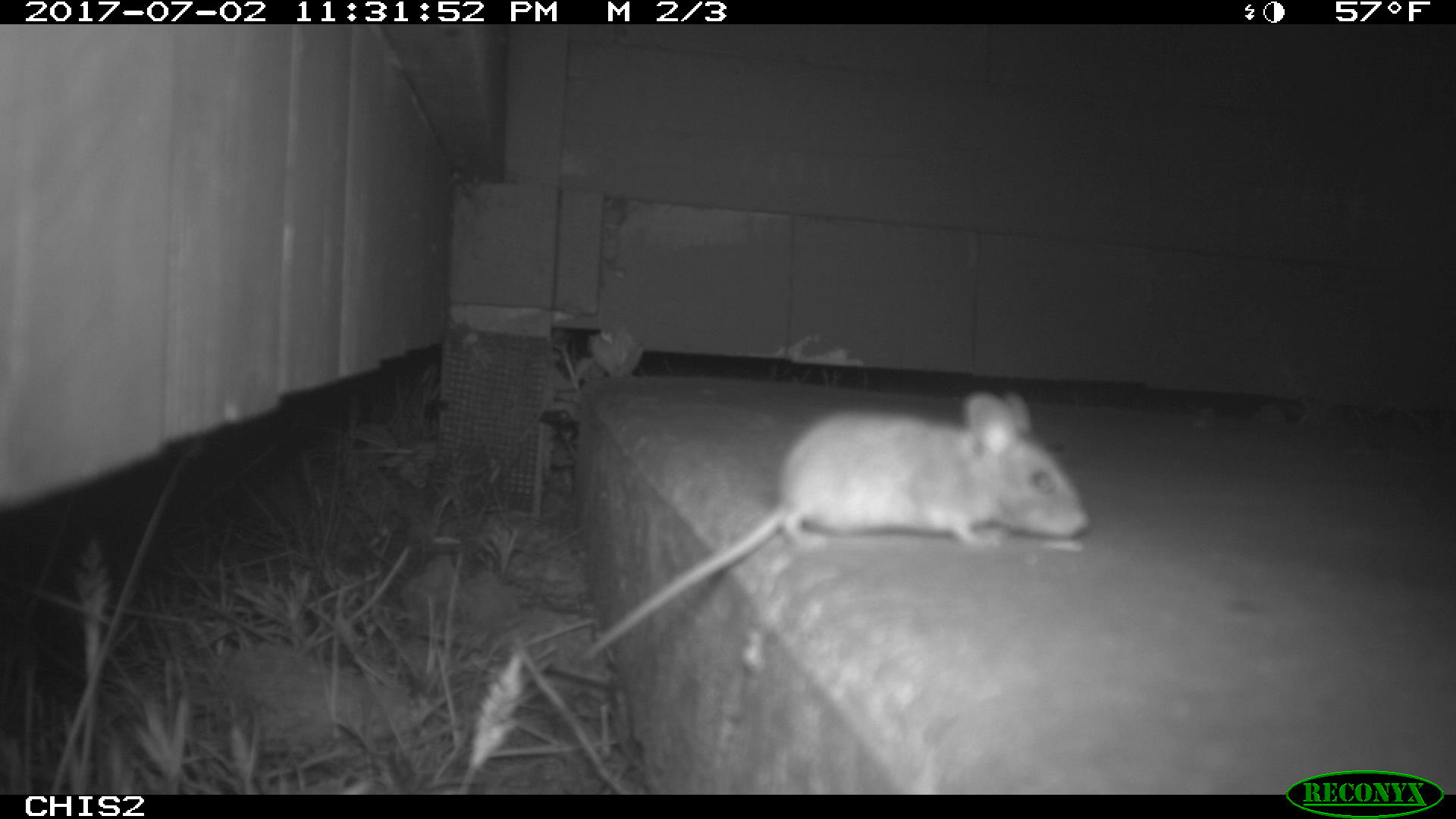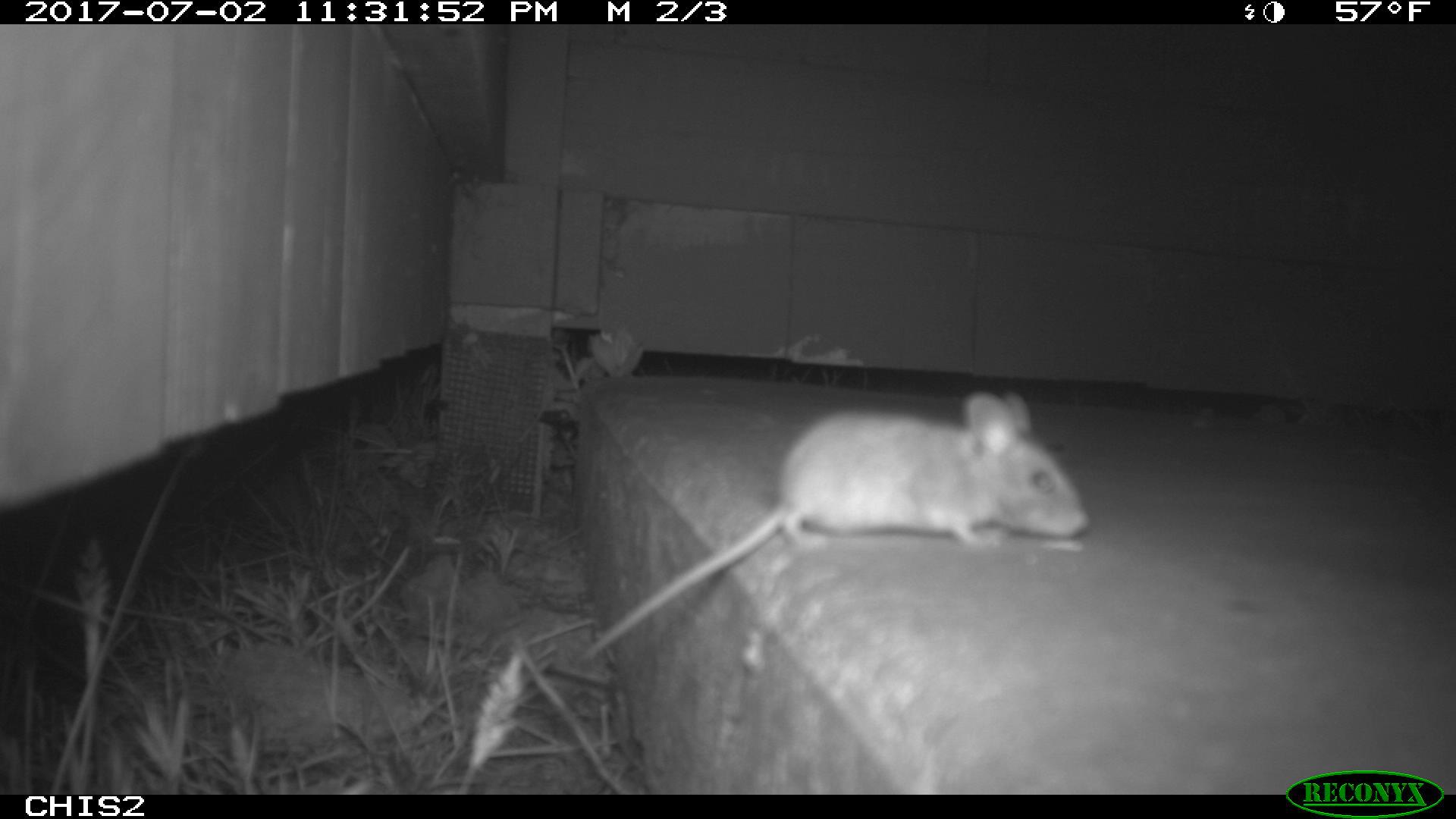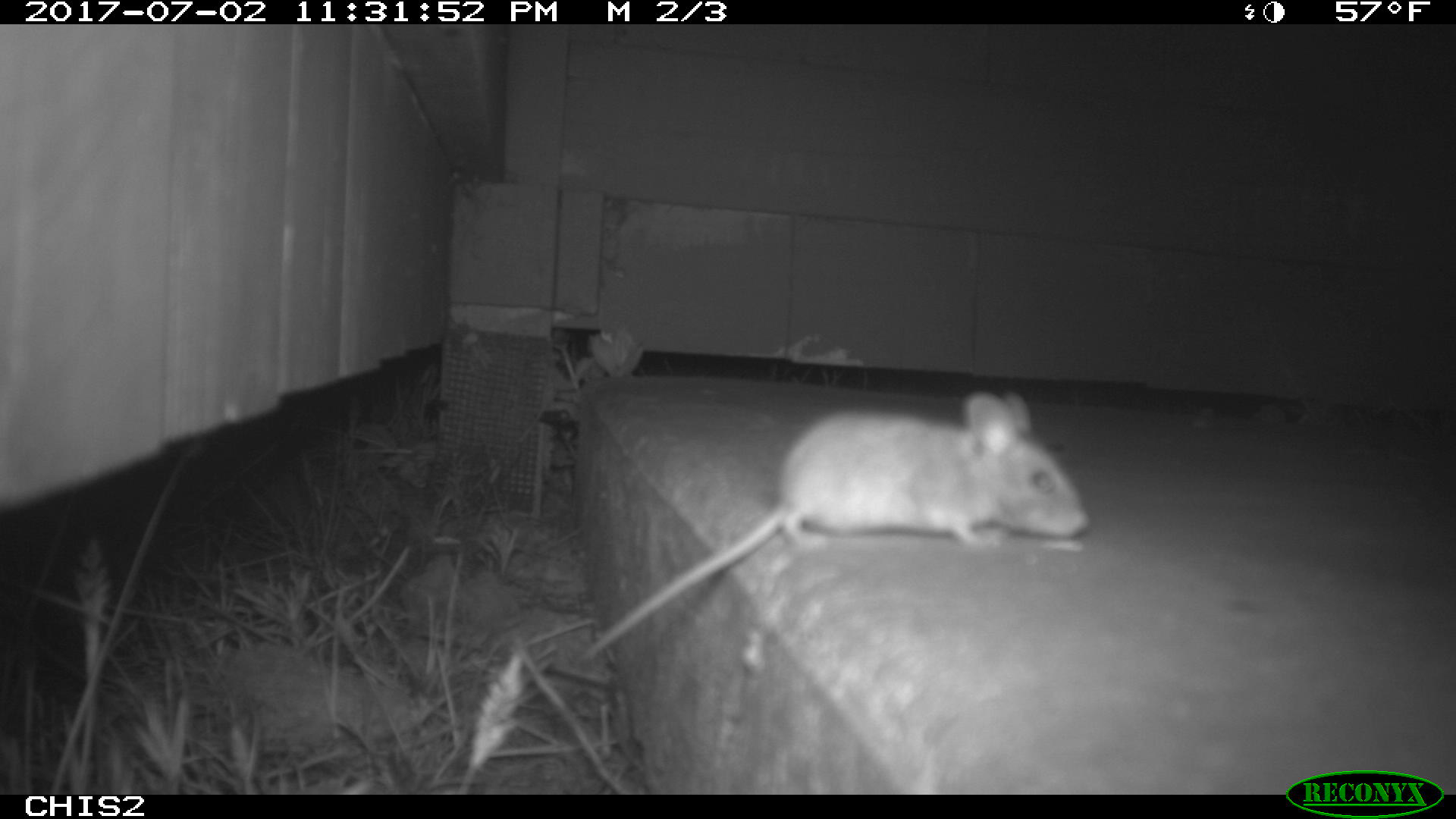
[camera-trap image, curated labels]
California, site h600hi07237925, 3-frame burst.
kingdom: Animalia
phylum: Chordata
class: Mammalia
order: Rodentia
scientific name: Rodentia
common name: rodent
Rodent (Rodentia).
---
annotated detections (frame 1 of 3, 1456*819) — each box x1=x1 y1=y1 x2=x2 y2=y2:
rodent: x1=574 y1=388 x2=1091 y2=662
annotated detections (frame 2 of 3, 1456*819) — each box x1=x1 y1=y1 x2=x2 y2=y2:
rodent: x1=579 y1=388 x2=1093 y2=661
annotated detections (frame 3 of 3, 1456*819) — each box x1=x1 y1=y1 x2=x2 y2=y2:
rodent: x1=579 y1=389 x2=1090 y2=664